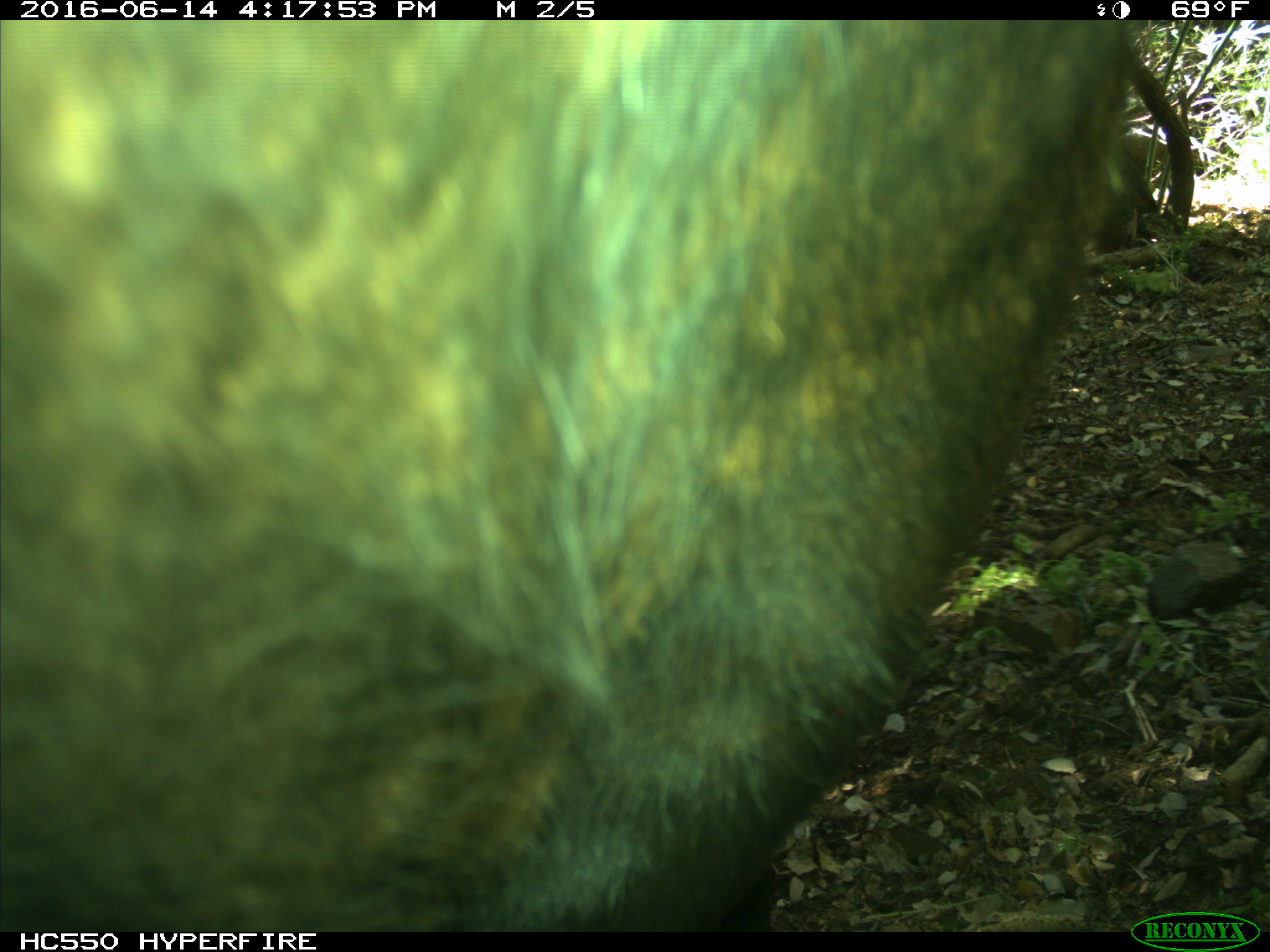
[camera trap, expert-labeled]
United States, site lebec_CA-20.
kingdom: Animalia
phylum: Chordata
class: Mammalia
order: Artiodactyla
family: Bovidae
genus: Bos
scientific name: Bos taurus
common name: domestic cow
Bos taurus (domestic cow).